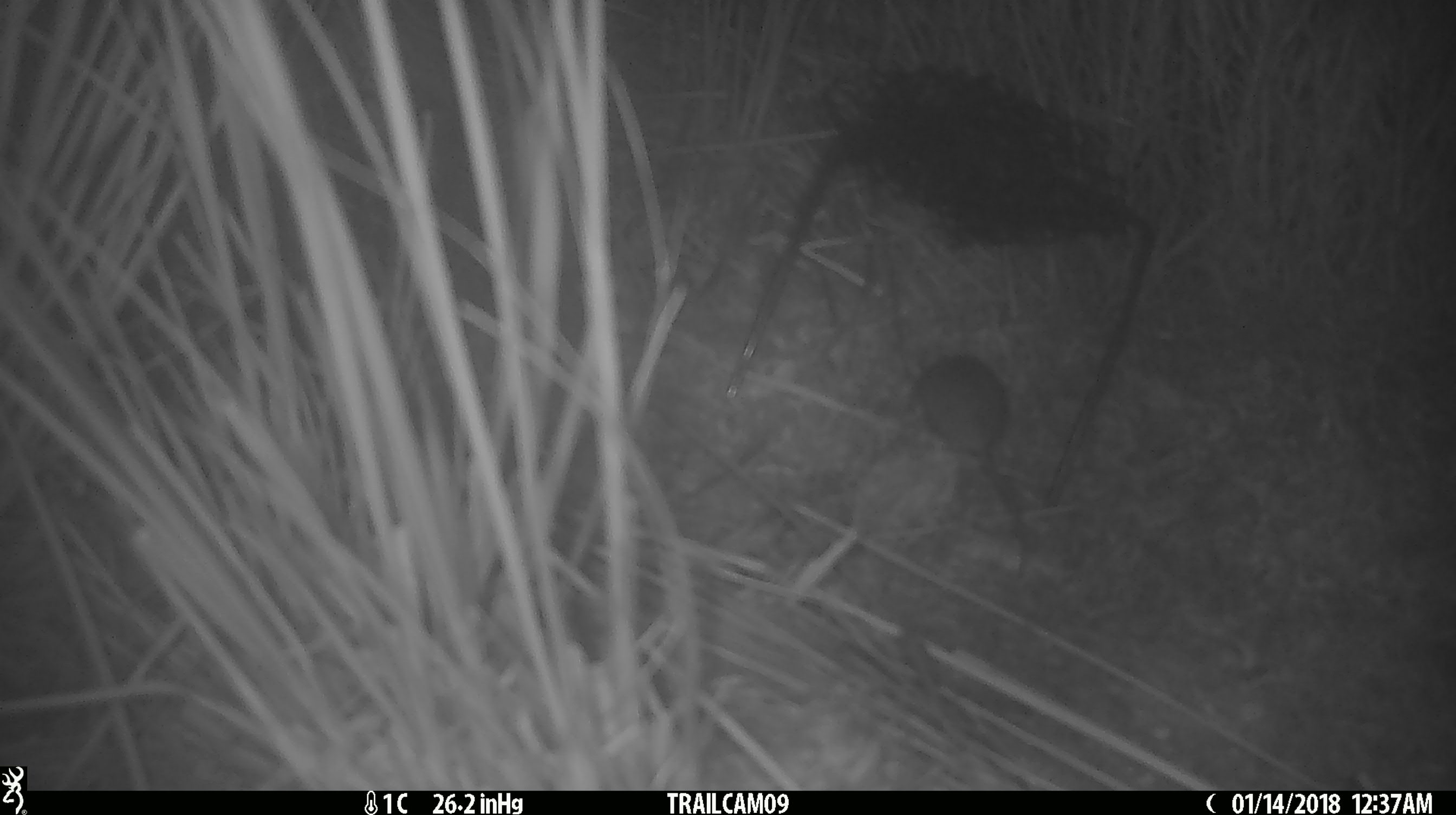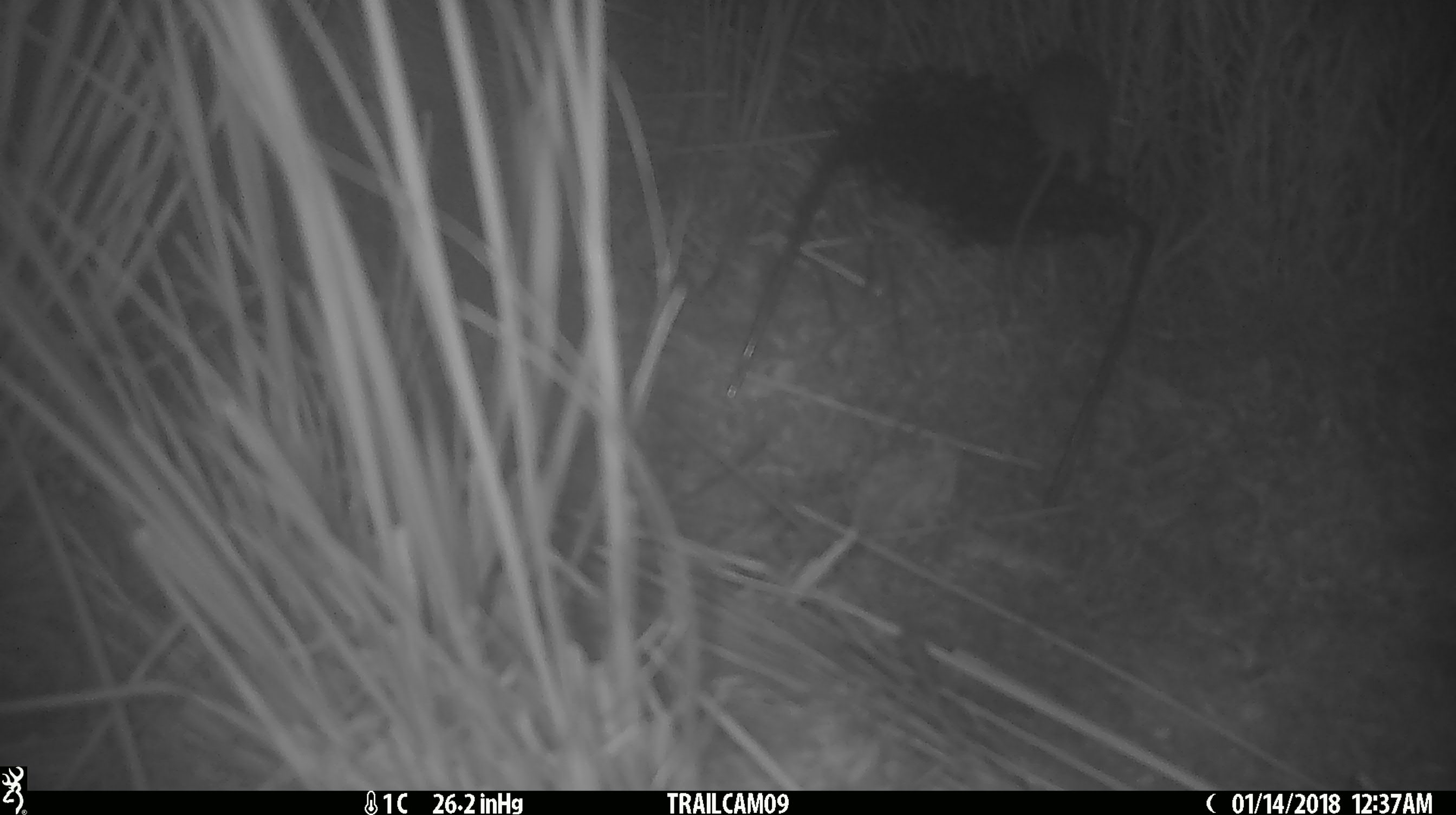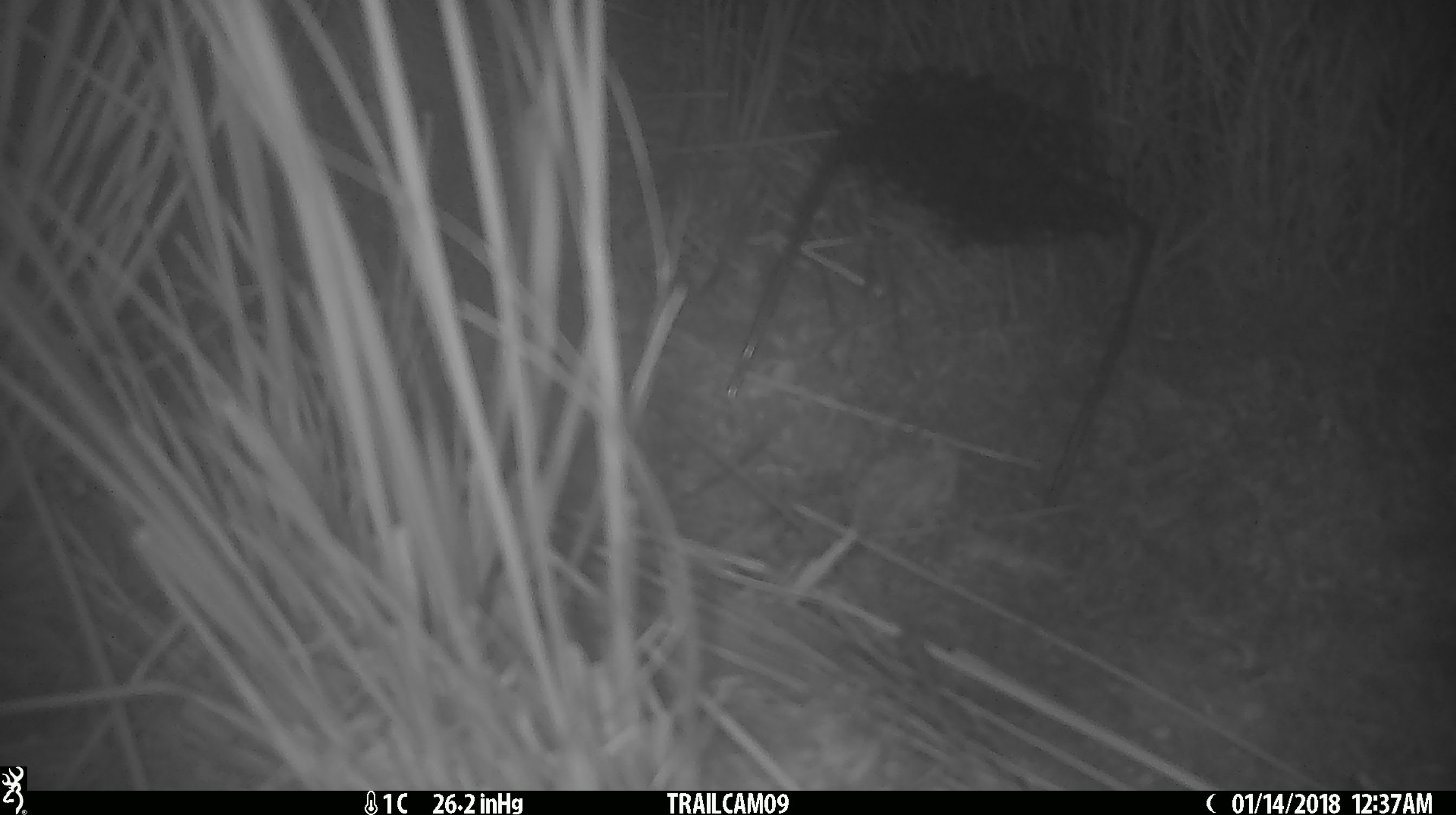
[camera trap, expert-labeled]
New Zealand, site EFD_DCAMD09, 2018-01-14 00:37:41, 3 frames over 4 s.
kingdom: Animalia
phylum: Chordata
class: Mammalia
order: Rodentia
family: Muridae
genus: Mus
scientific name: Mus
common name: mouse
Mouse (Mus).